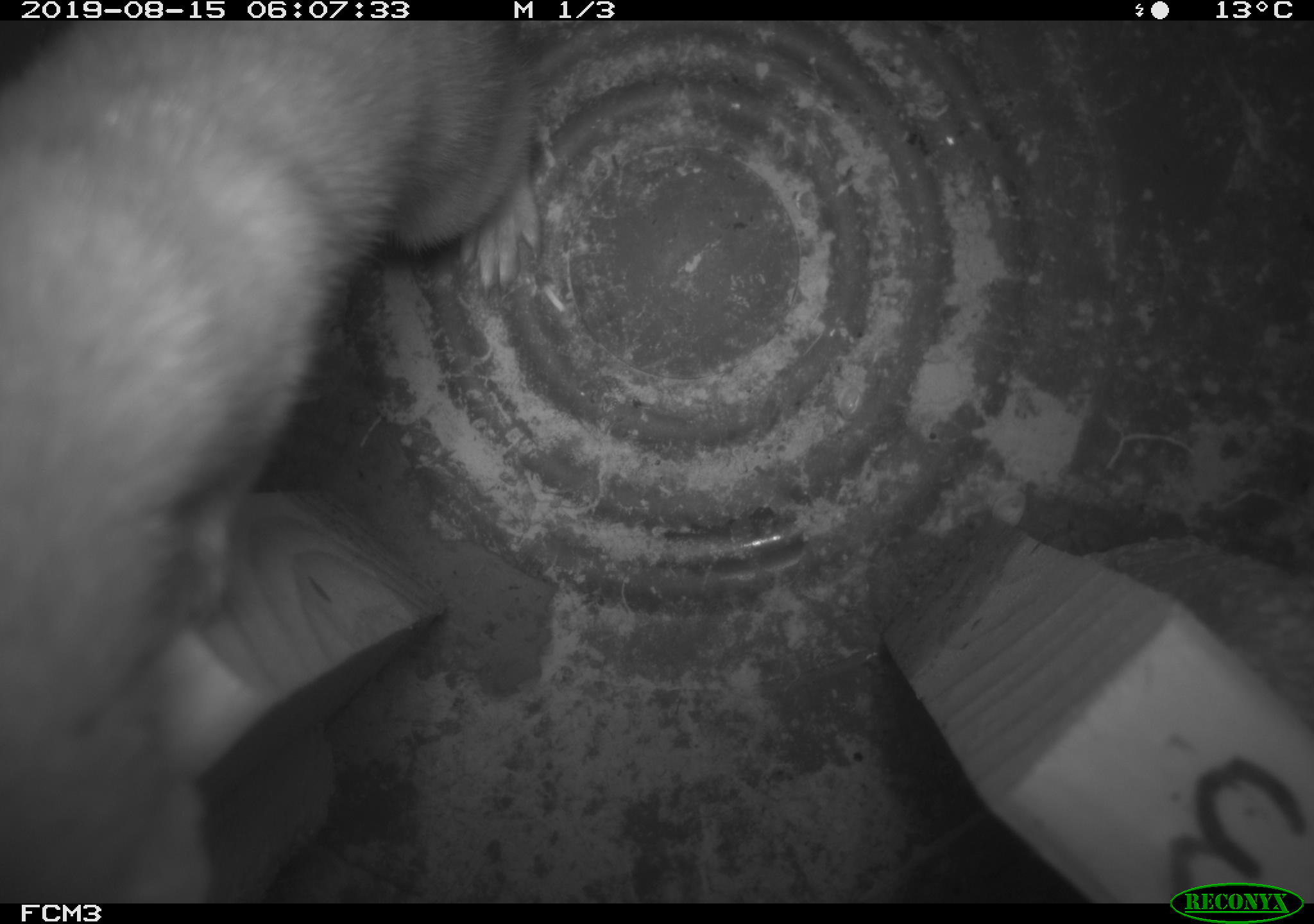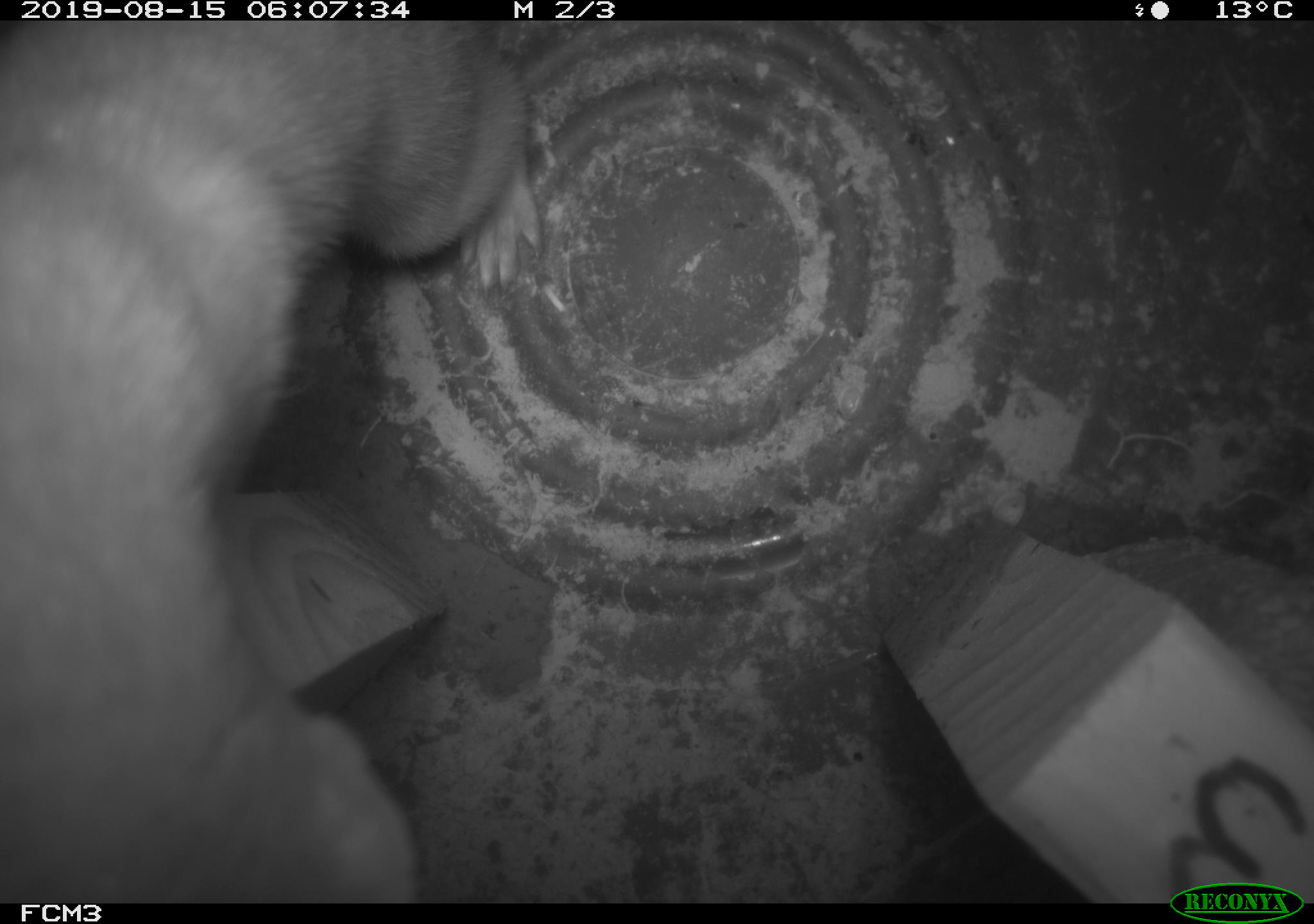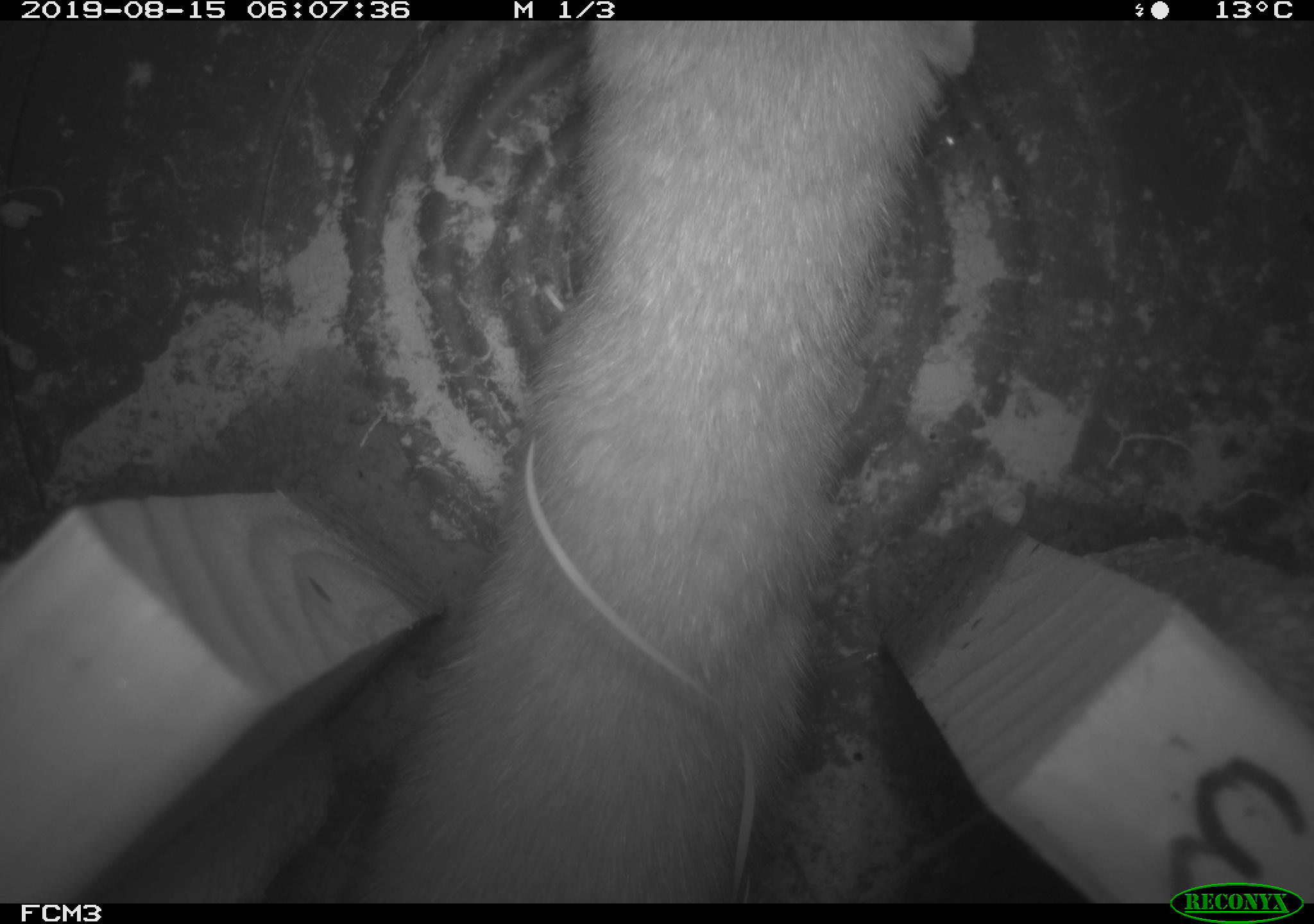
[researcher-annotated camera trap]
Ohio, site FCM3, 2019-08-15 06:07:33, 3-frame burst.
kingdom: Animalia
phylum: Chordata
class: Mammalia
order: Carnivora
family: Mustelidae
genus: Neogale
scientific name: Neogale frenata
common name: long-tailed weasel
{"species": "long-tailed weasel (Neogale frenata)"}